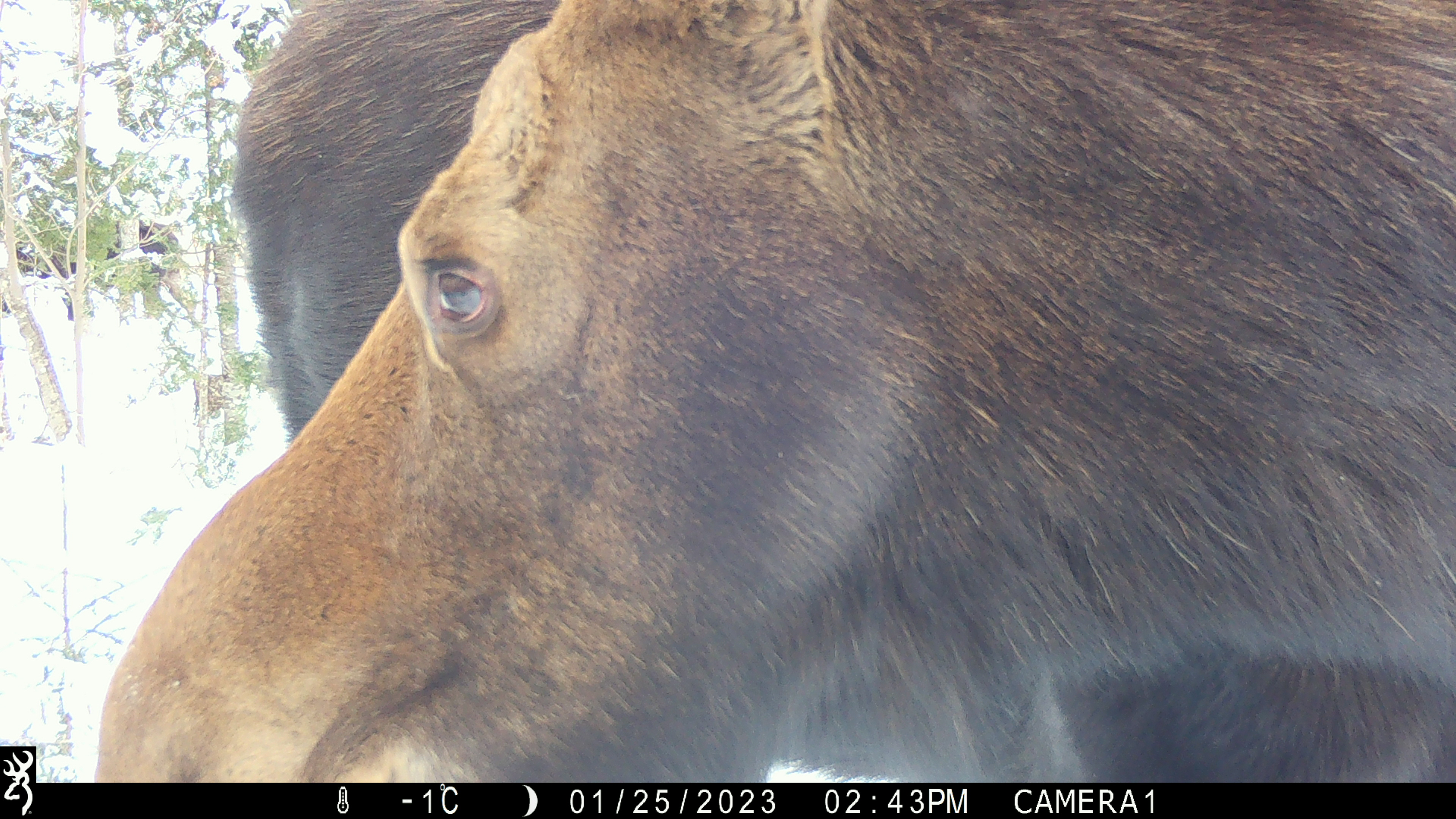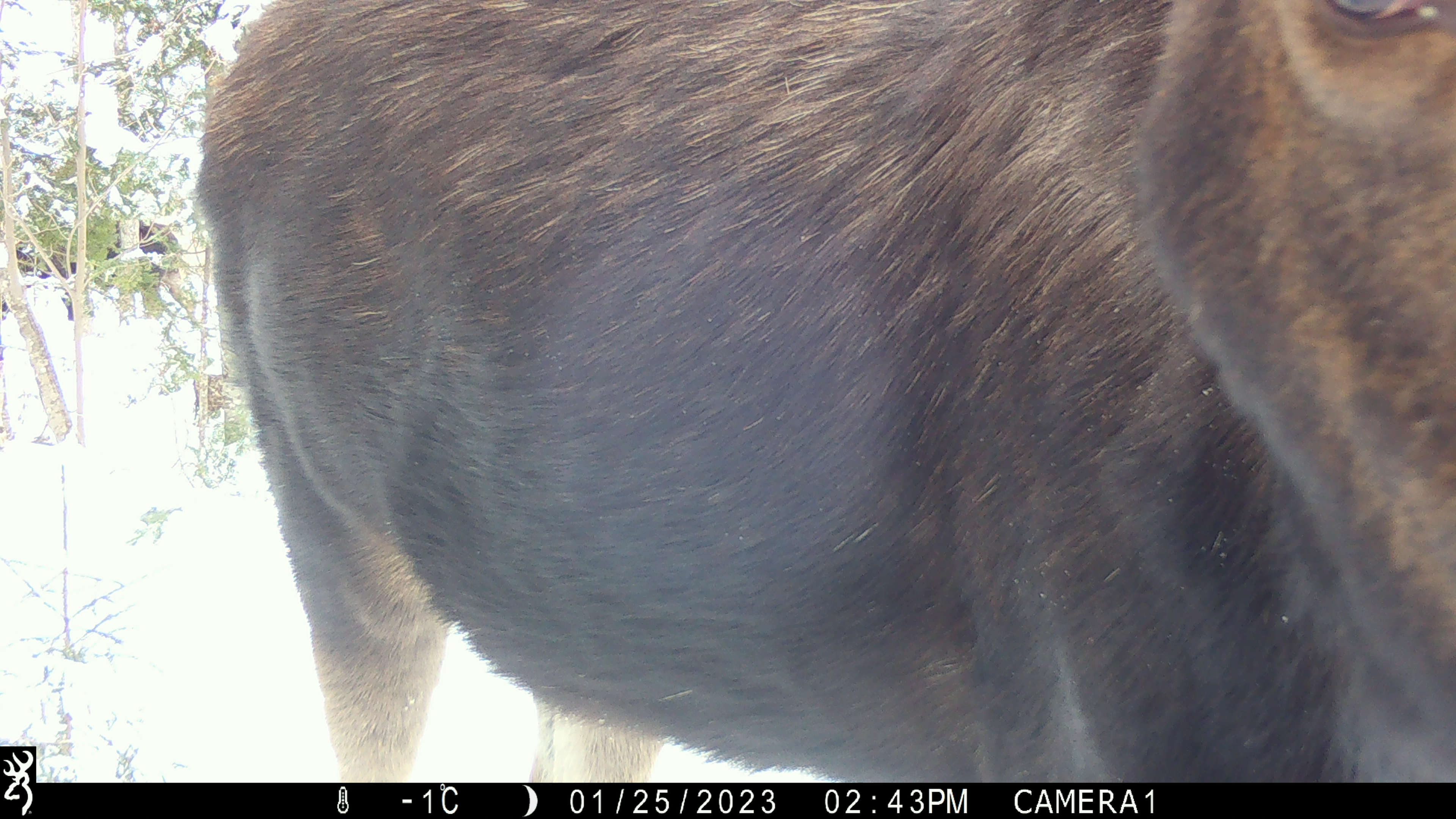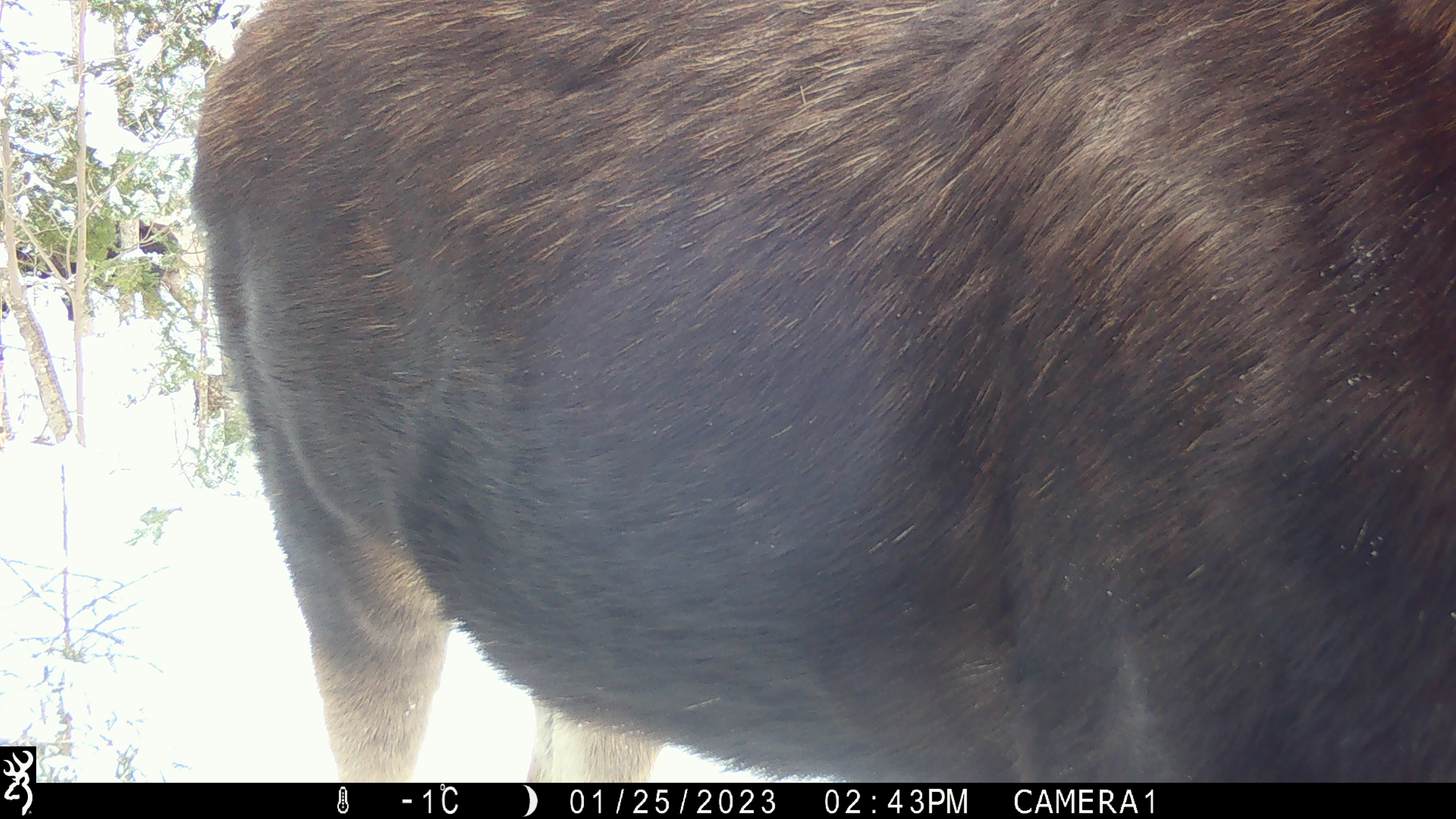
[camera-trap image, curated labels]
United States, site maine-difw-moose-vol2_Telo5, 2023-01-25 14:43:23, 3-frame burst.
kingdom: Animalia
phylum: Chordata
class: Mammalia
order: Artiodactyla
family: Cervidae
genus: Alces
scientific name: Alces alces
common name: moose